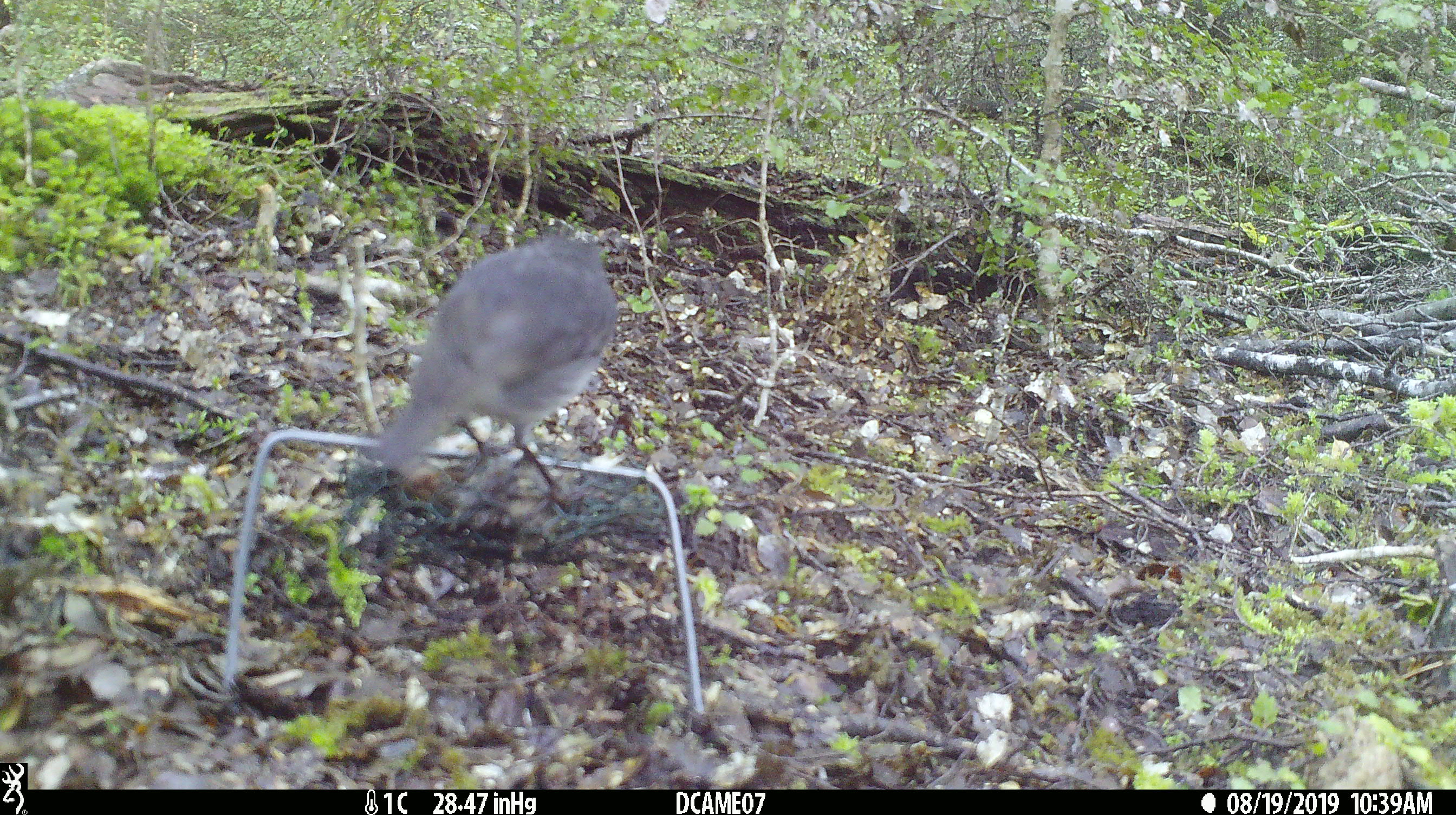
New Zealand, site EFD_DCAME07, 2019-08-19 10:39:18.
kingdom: Animalia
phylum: Chordata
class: Aves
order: Passeriformes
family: Petroicidae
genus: Petroica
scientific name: Petroica australis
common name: new zealand robin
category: robin